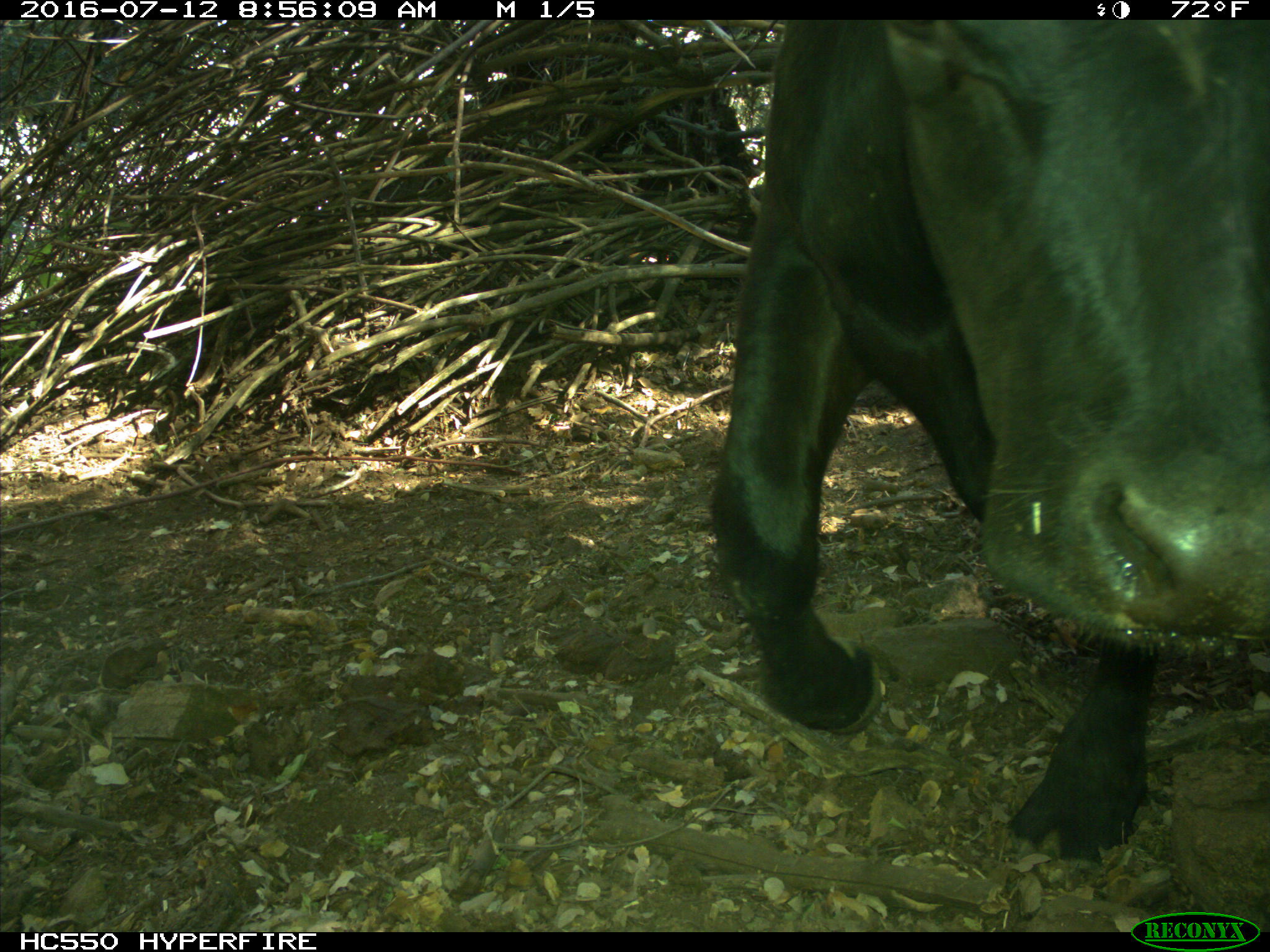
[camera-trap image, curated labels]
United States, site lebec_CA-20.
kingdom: Animalia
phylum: Chordata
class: Mammalia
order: Artiodactyla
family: Bovidae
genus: Bos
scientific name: Bos taurus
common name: domestic cow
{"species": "Bos taurus (domestic cow)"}